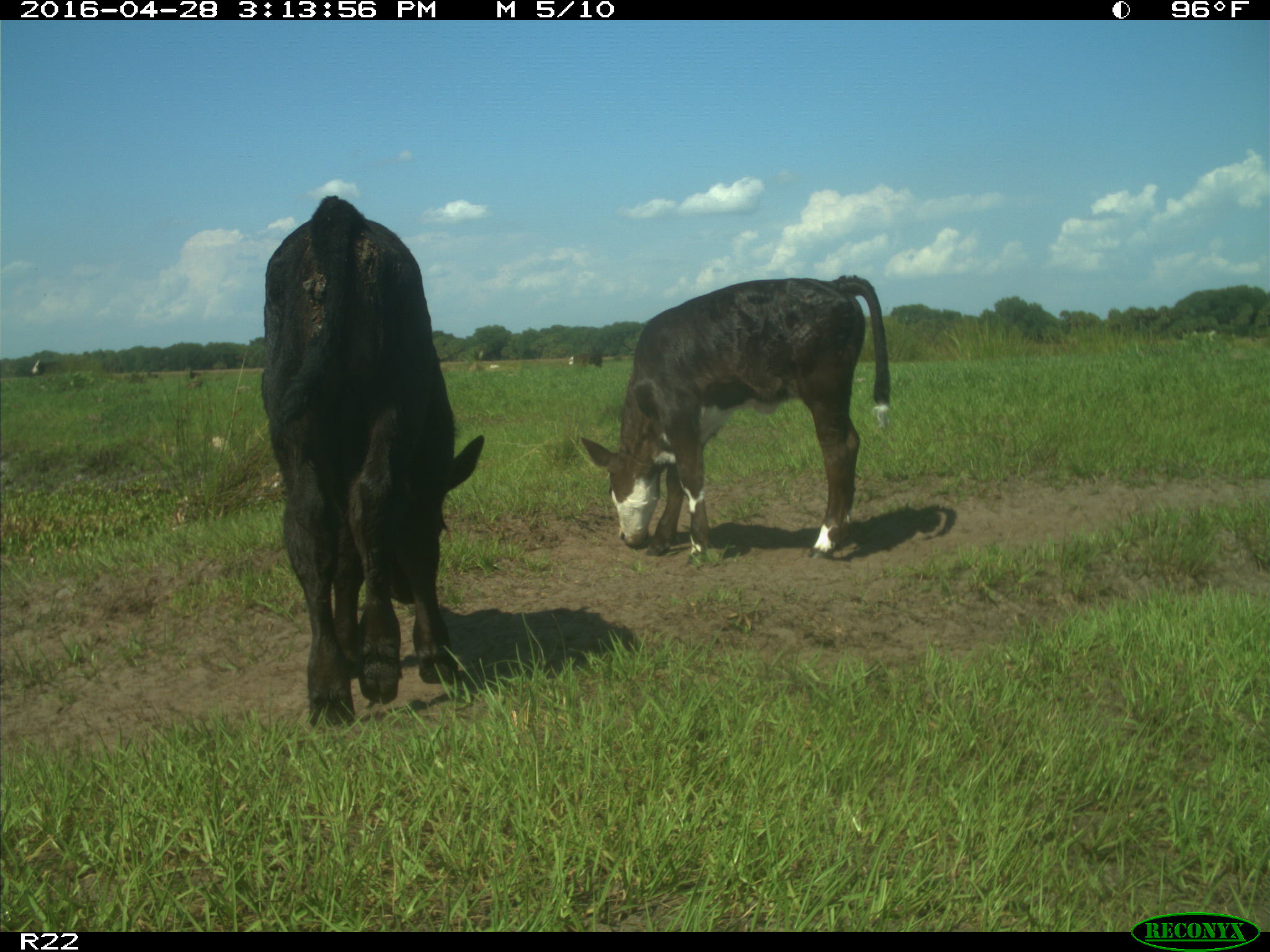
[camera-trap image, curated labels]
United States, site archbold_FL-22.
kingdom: Animalia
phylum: Chordata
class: Mammalia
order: Artiodactyla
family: Bovidae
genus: Bos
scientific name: Bos taurus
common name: domestic cow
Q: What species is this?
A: Bos taurus (domestic cow).